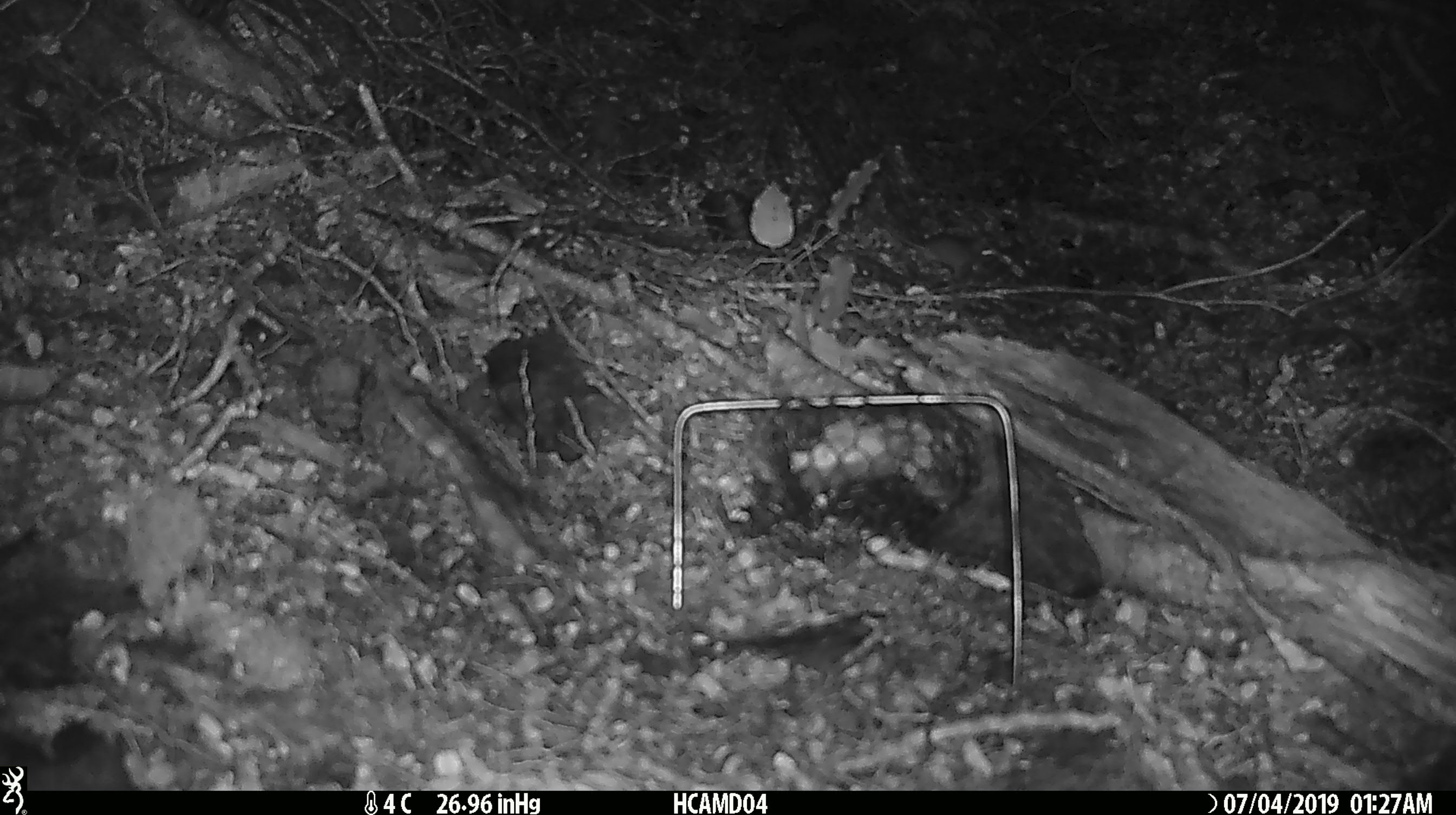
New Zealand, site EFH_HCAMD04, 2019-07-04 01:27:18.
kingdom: Animalia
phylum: Chordata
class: Mammalia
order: Rodentia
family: Muridae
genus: Mus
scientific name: Mus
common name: mouse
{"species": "mouse (Mus)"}